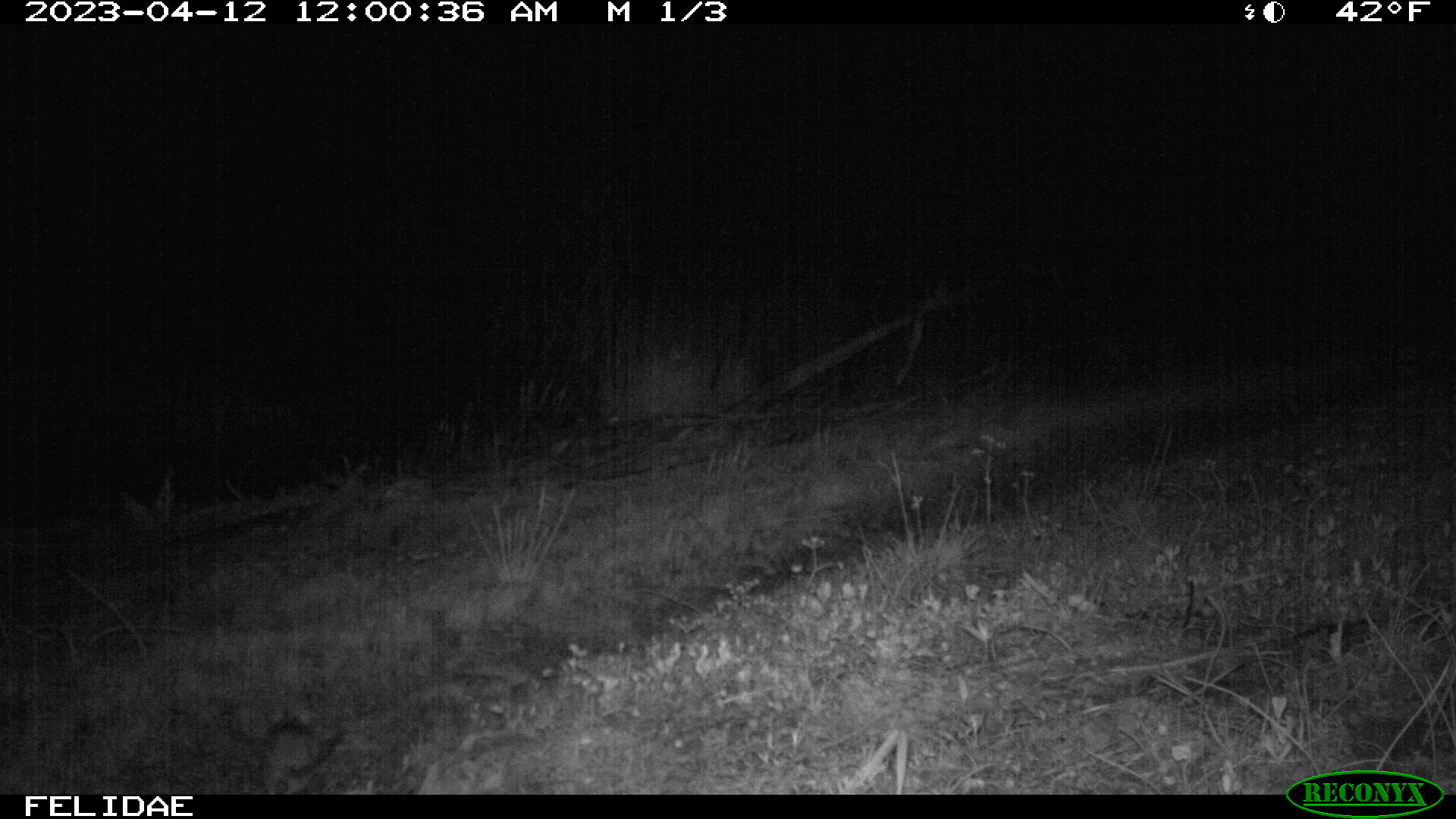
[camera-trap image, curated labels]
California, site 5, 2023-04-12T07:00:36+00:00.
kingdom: Animalia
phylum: Chordata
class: Mammalia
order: Rodentia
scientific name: Rodentia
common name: mouse or rat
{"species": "mouse or rat (Rodentia)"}